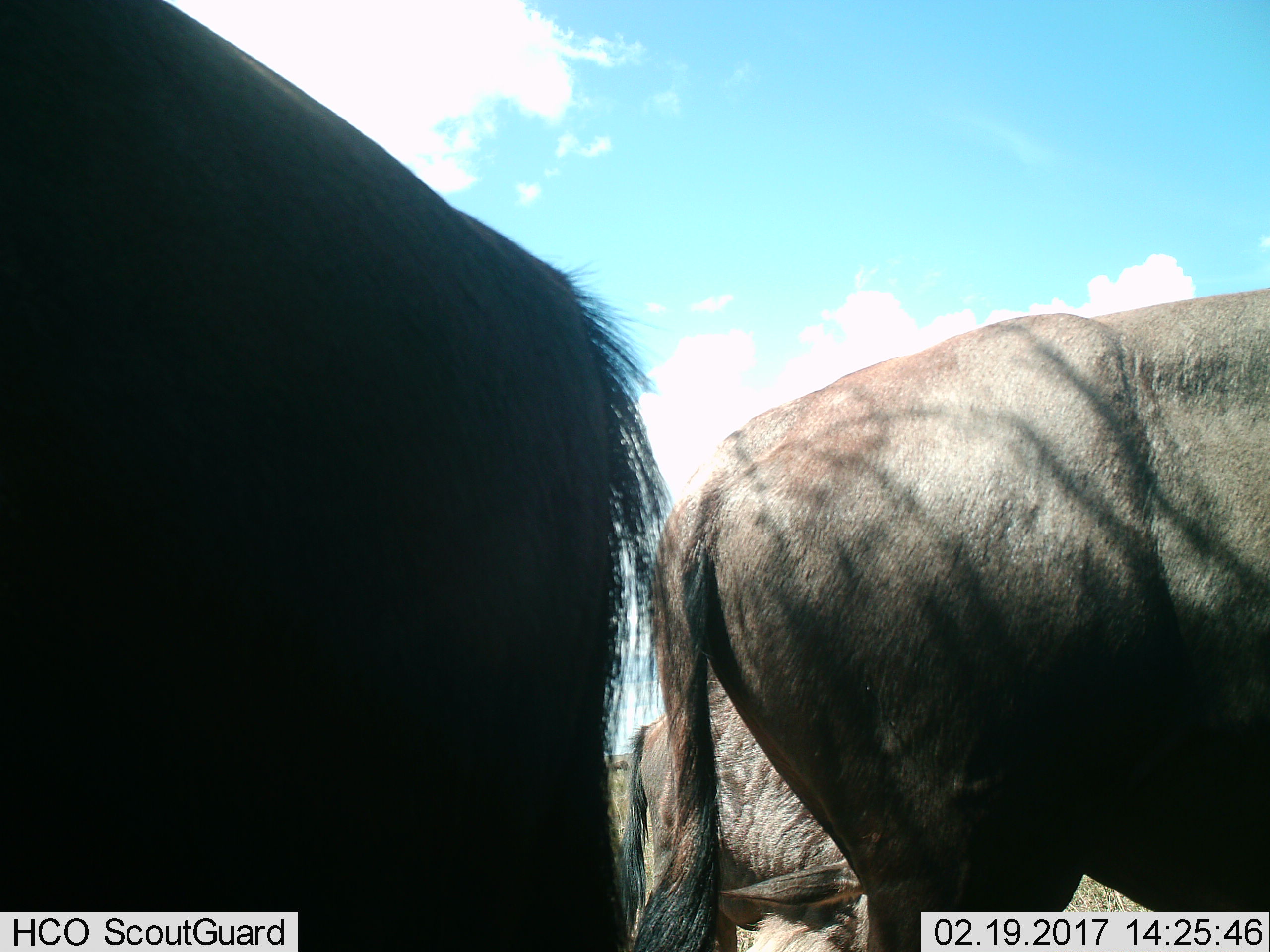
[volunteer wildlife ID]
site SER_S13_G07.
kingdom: Animalia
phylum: Chordata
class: Mammalia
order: Artiodactyla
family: Bovidae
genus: Connochaetes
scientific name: Connochaetes taurinus taurinus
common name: blue wildebeest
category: wildebeestblue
Wildebeestblue (blue wildebeest) (Connochaetes taurinus taurinus), count 3. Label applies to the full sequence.